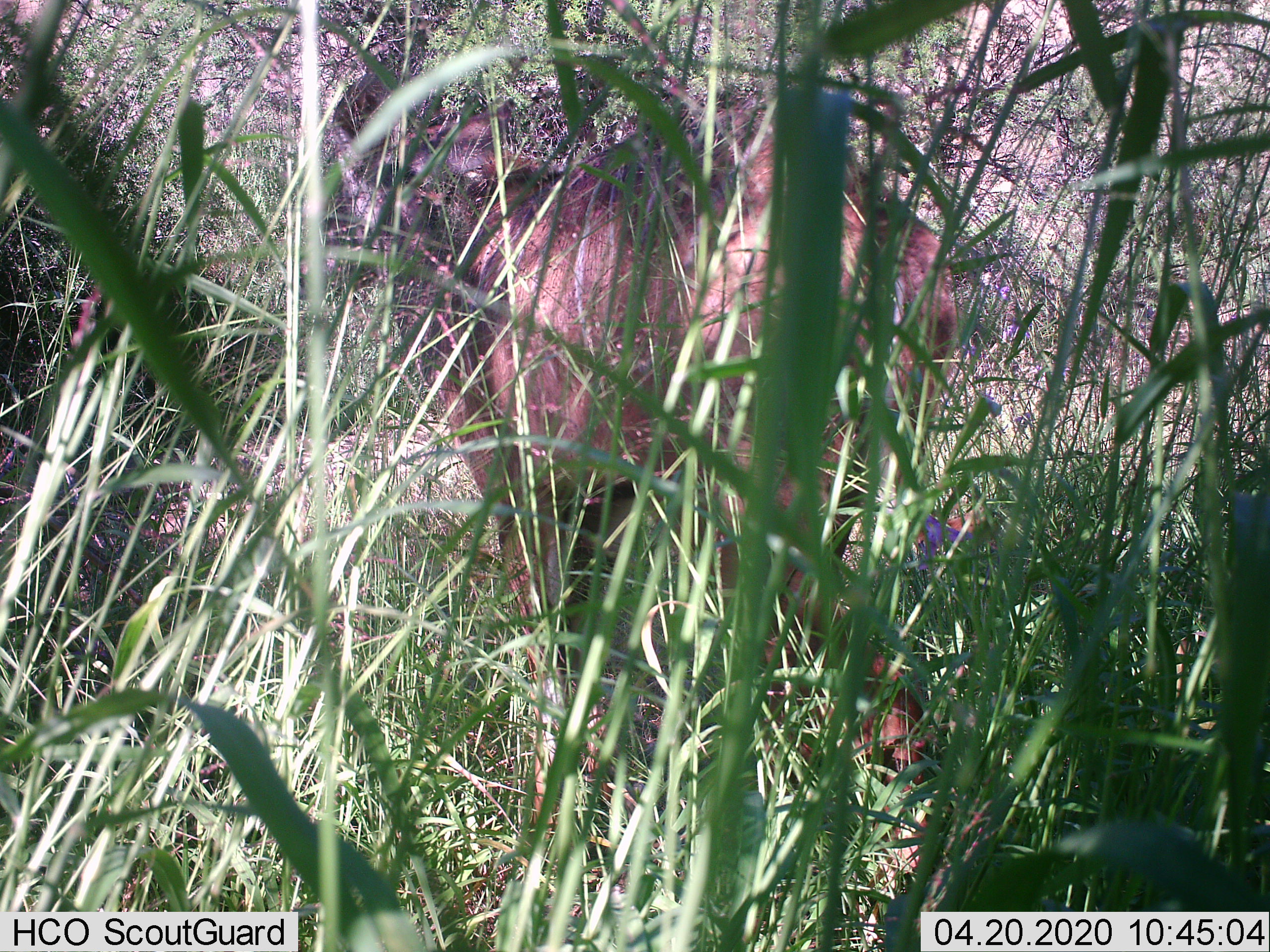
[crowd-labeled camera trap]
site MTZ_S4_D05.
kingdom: Animalia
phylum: Chordata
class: Mammalia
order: Artiodactyla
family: Bovidae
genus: Tragelaphus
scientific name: Tragelaphus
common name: kudu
Kudu (Tragelaphus), count 1. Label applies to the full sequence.